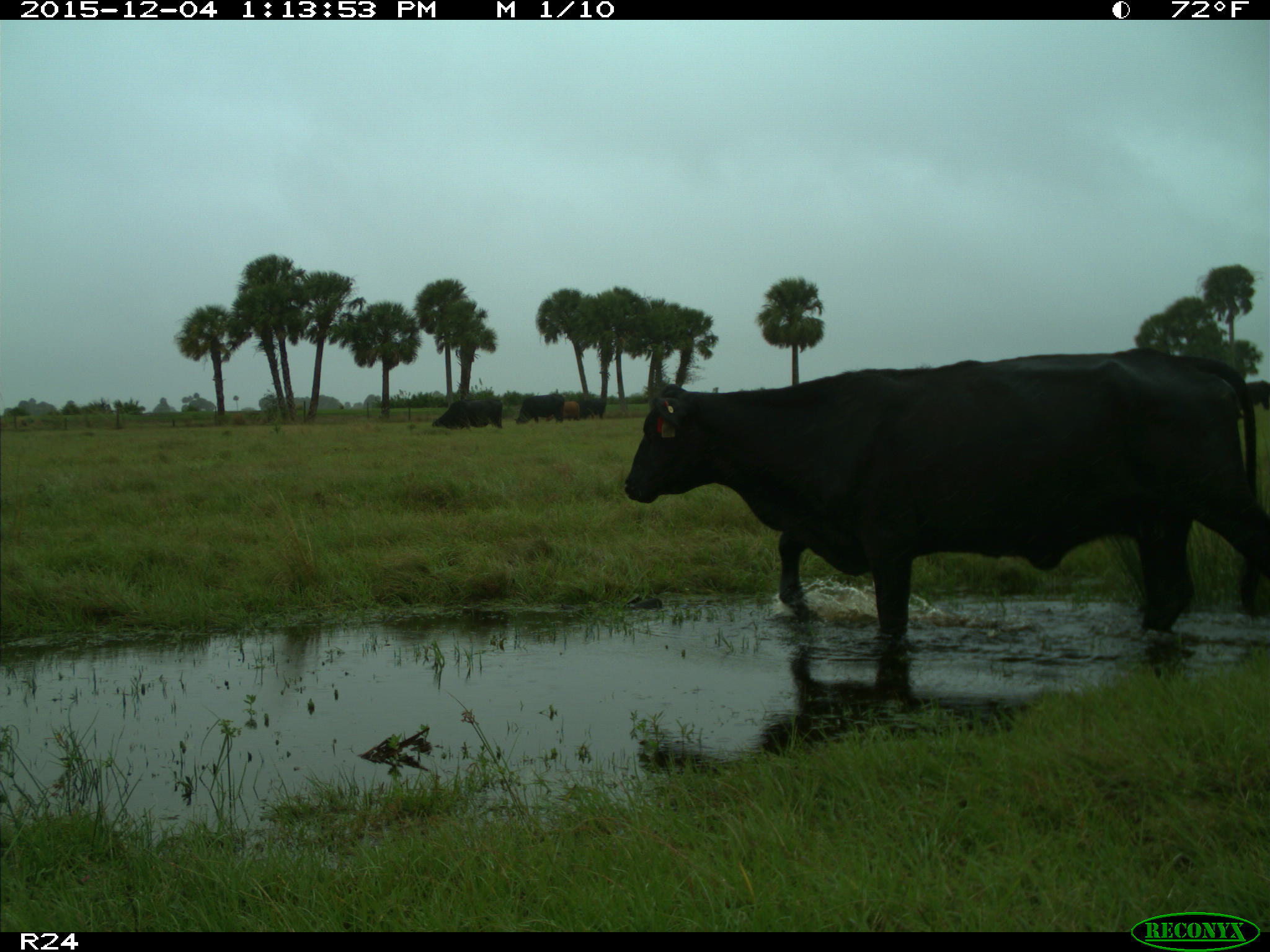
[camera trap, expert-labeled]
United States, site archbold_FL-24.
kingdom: Animalia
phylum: Chordata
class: Mammalia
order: Artiodactyla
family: Bovidae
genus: Bos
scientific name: Bos taurus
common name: domestic cow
Bos taurus (domestic cow).